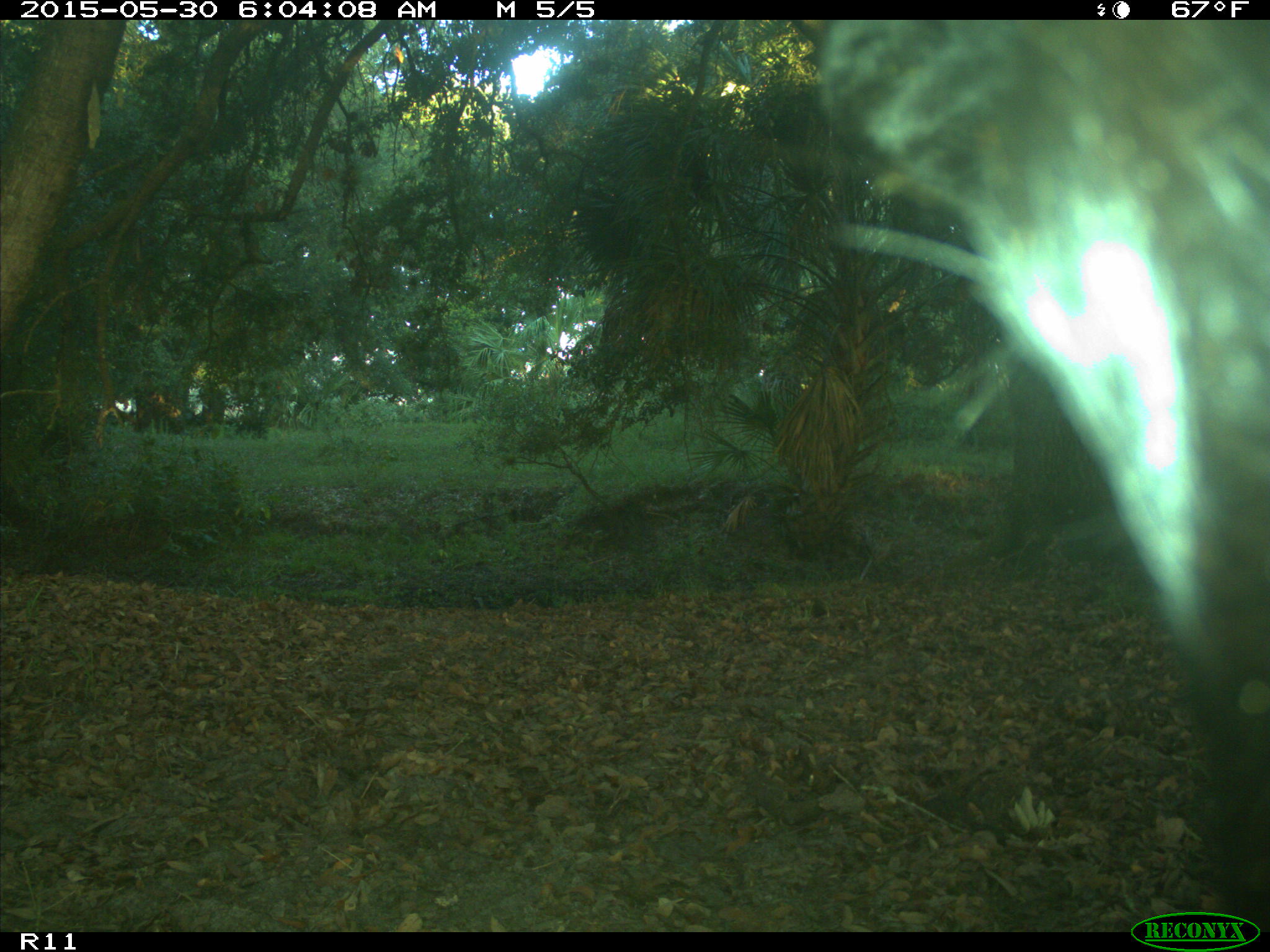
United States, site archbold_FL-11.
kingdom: Animalia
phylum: Chordata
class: Mammalia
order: Artiodactyla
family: Bovidae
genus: Bos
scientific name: Bos taurus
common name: domestic cow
Bos taurus (domestic cow).